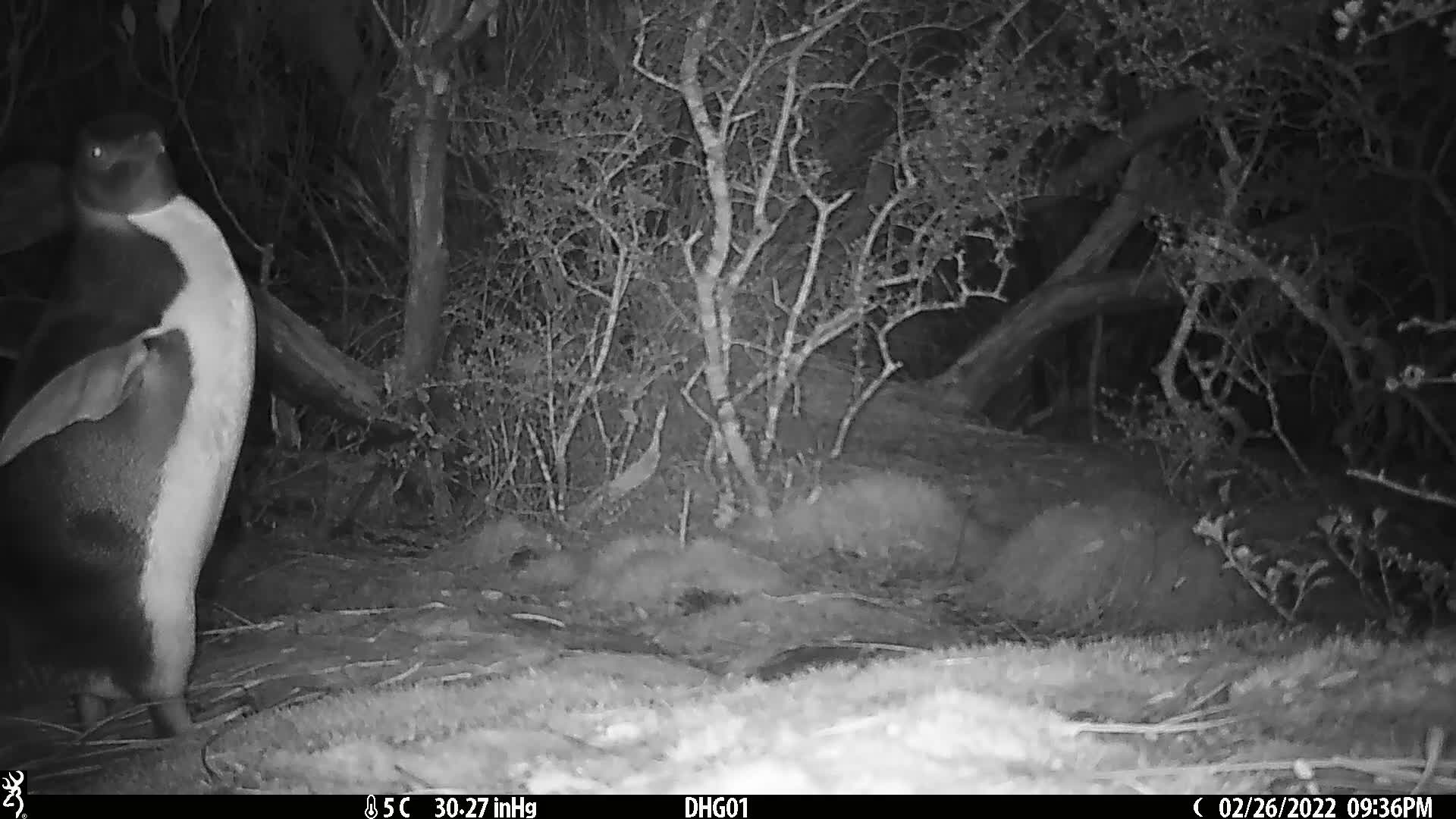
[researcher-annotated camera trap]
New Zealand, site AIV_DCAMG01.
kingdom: Animalia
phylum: Chordata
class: Aves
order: Sphenisciformes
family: Spheniscidae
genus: Megadyptes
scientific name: Megadyptes antipodes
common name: yellow-eyed penguin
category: yellow eyed penguin